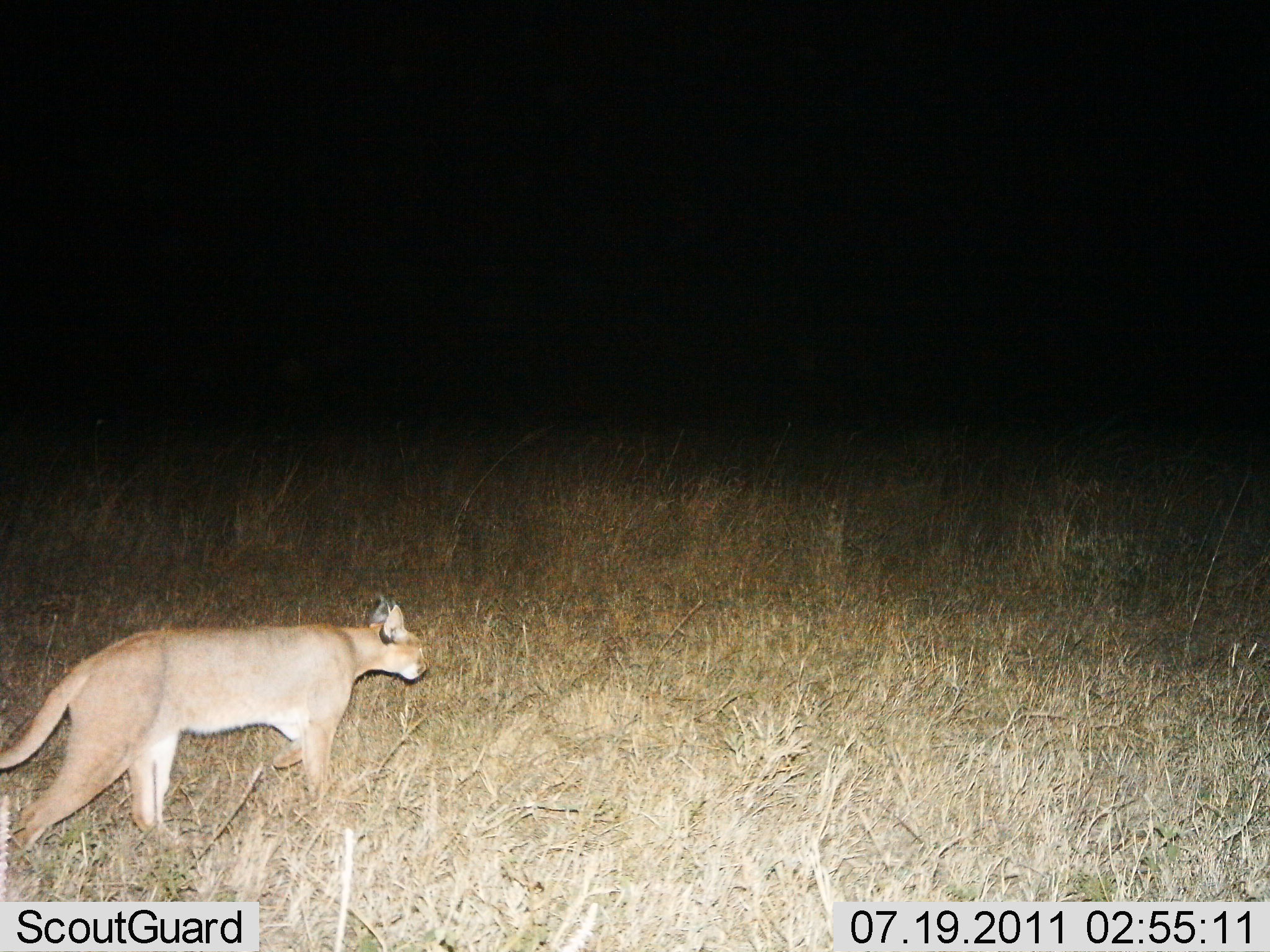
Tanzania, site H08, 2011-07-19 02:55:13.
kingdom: Animalia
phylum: Chordata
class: Mammalia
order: Carnivora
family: Felidae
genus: Caracal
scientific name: Caracal caracal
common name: caracal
Caracal (Caracal caracal), count 1. Behavior (volunteer vote fractions): standing 8%, resting 0%, moving 92%, interacting 0%. Young present (vote fraction): 0%. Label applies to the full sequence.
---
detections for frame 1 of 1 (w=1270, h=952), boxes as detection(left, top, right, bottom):
animal: detection(0, 595, 429, 866)